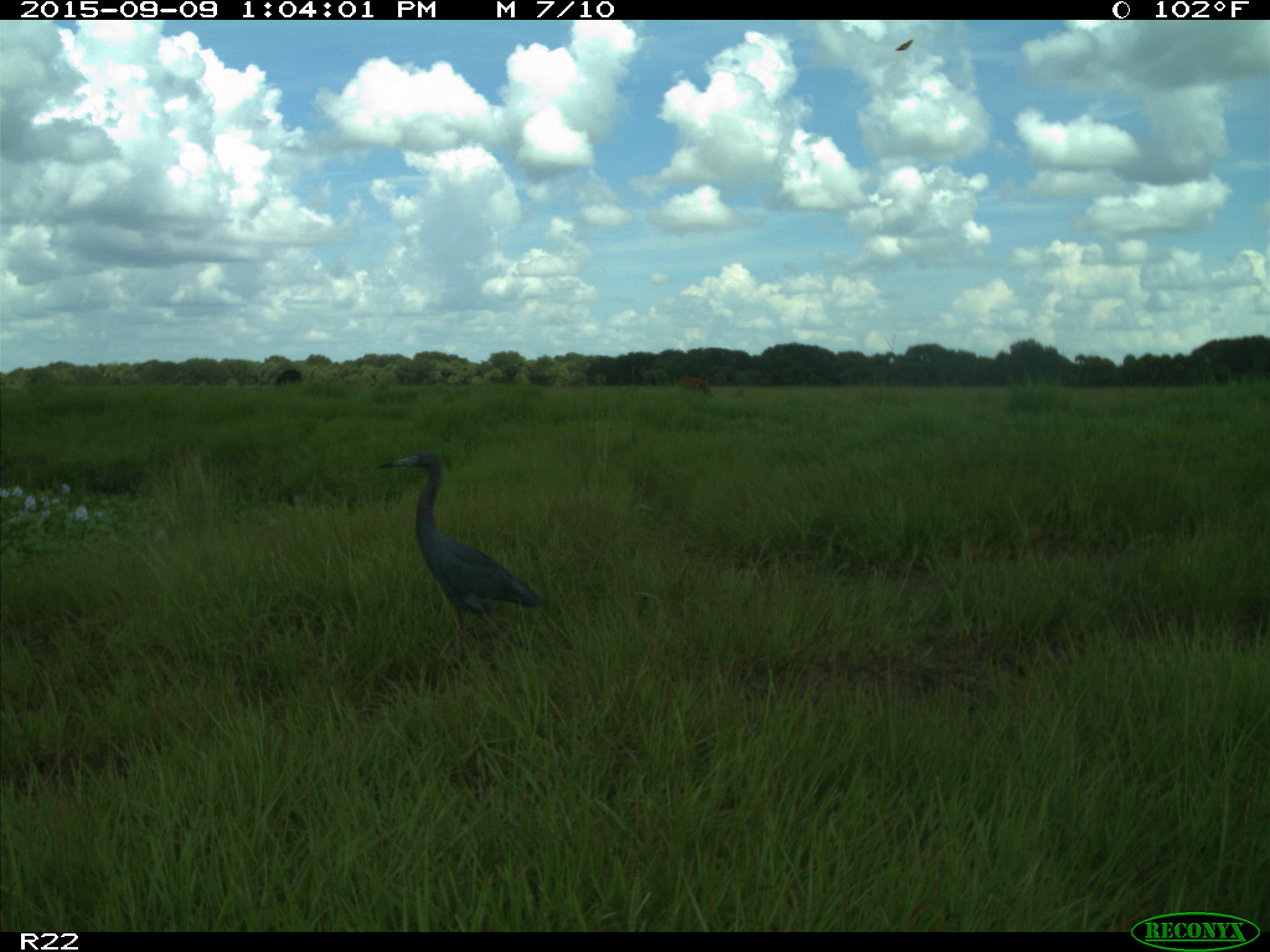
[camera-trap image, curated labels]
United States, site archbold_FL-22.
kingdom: Animalia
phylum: Chordata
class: Mammalia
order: Artiodactyla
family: Bovidae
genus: Bos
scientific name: Bos taurus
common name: domestic cow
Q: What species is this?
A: Bos taurus (domestic cow).